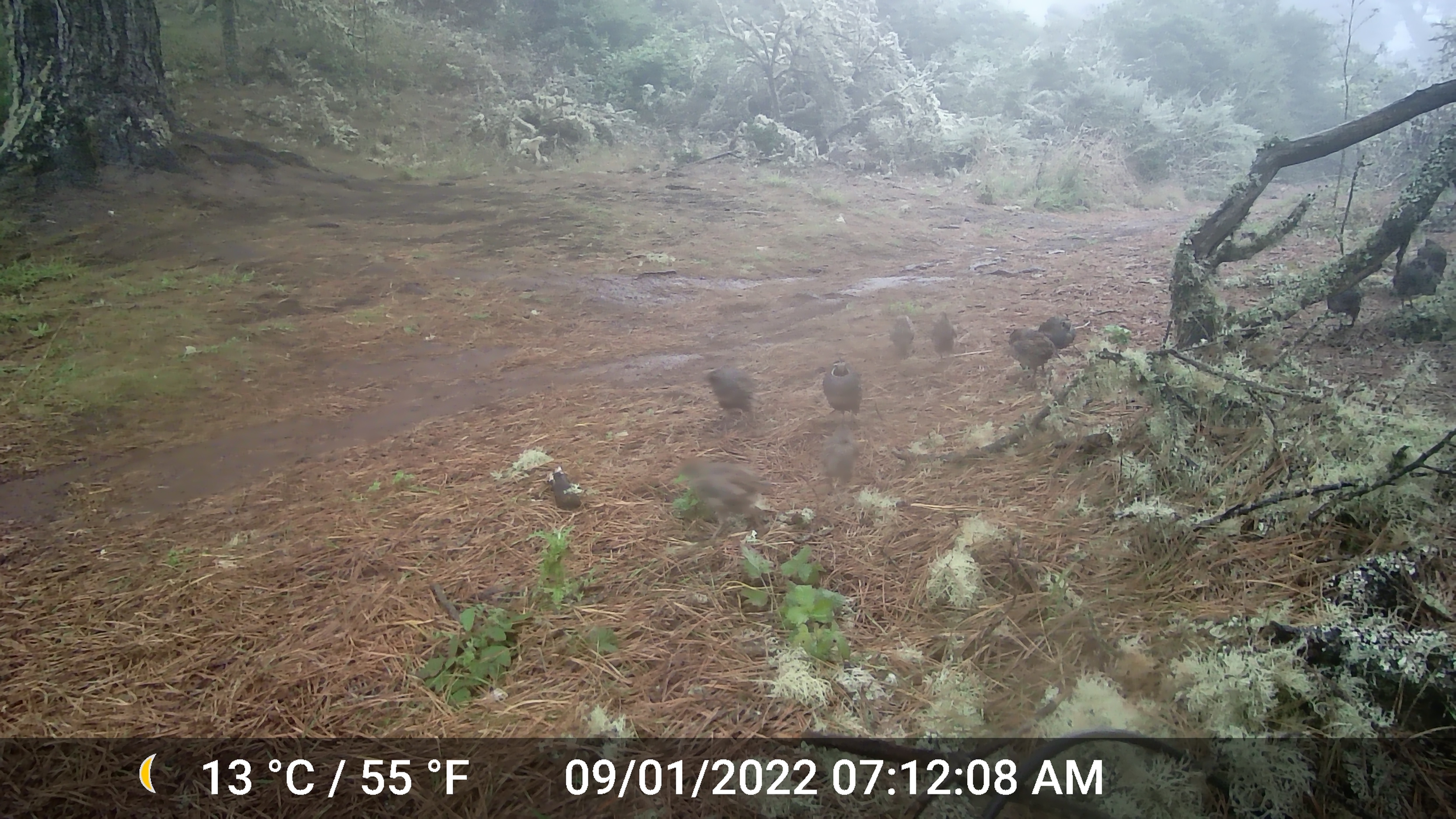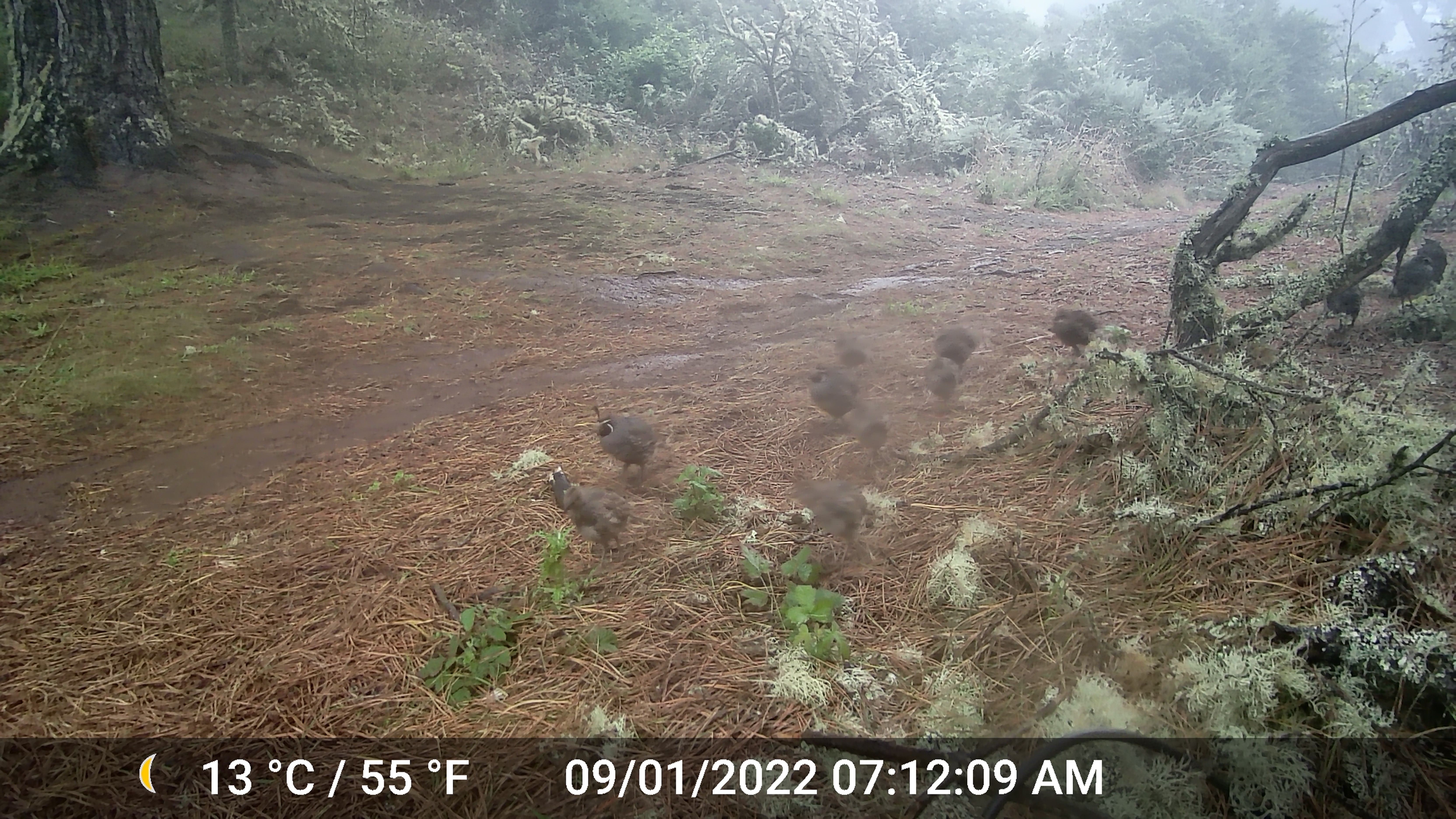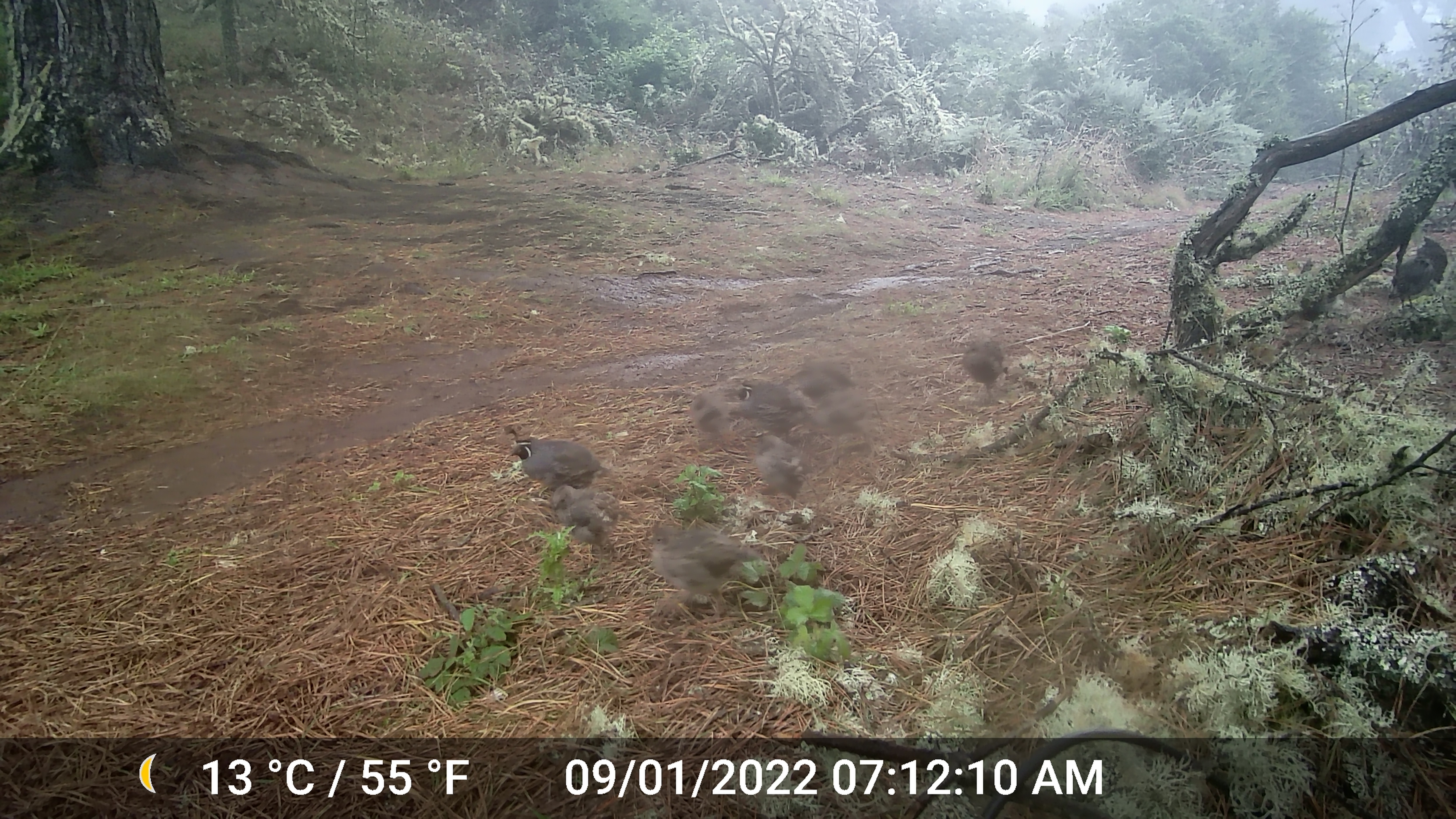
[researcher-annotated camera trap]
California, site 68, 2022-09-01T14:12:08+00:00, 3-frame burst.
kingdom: Animalia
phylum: Chordata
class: Aves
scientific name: Aves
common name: bird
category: unknown bird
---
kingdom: Animalia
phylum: Chordata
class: Aves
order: Galliformes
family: Odontophoridae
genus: Callipepla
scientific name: Callipepla californica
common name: california quail